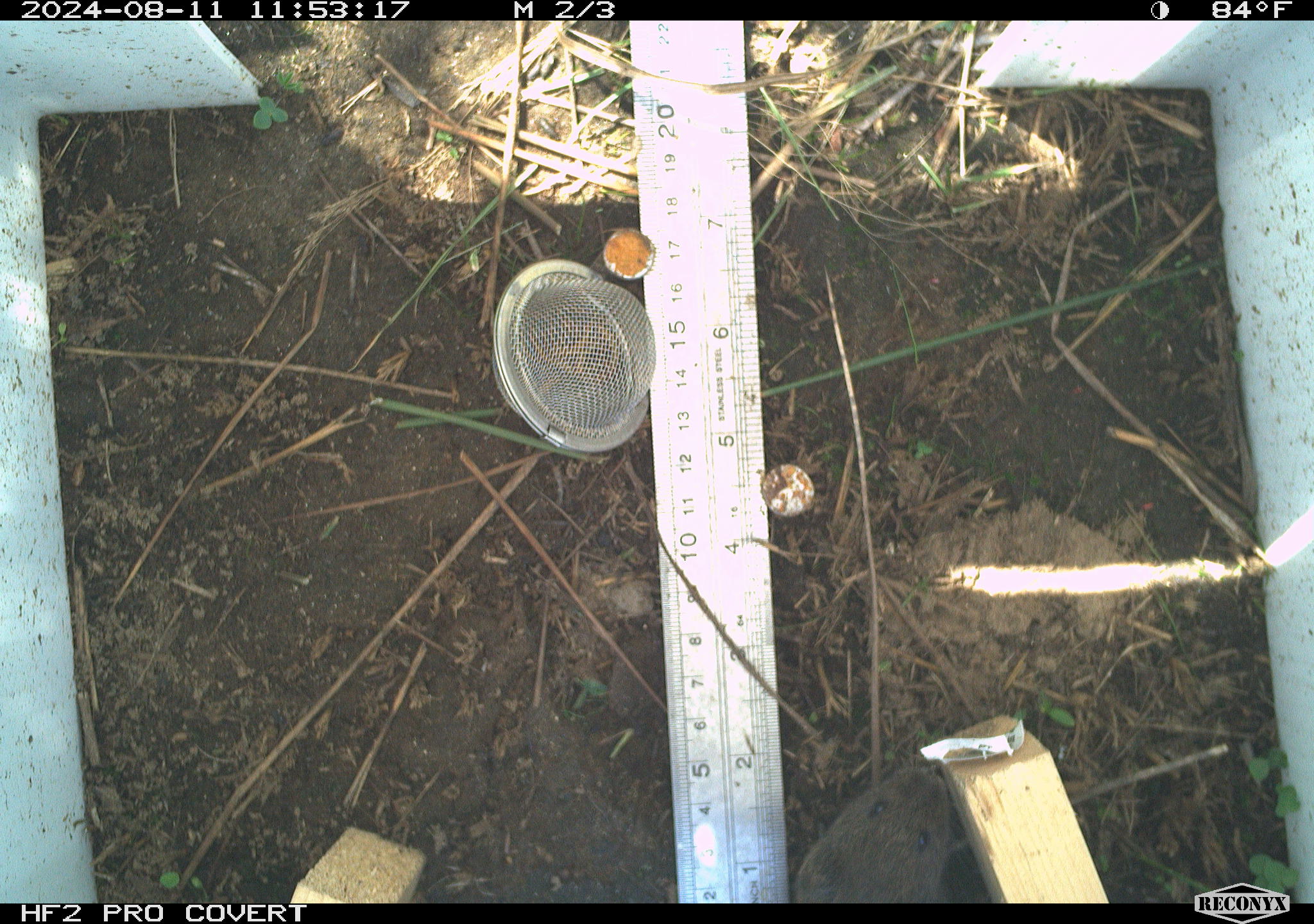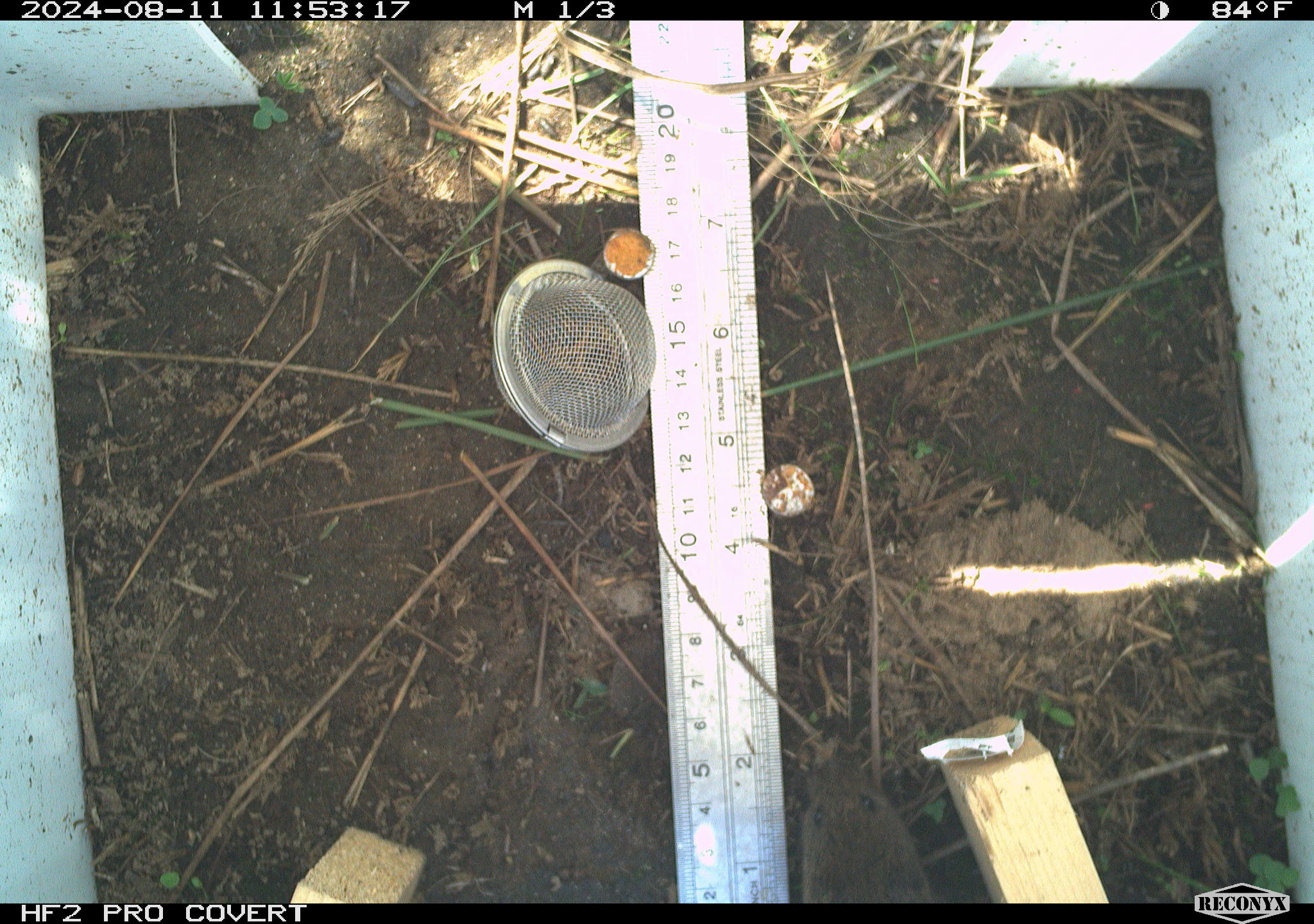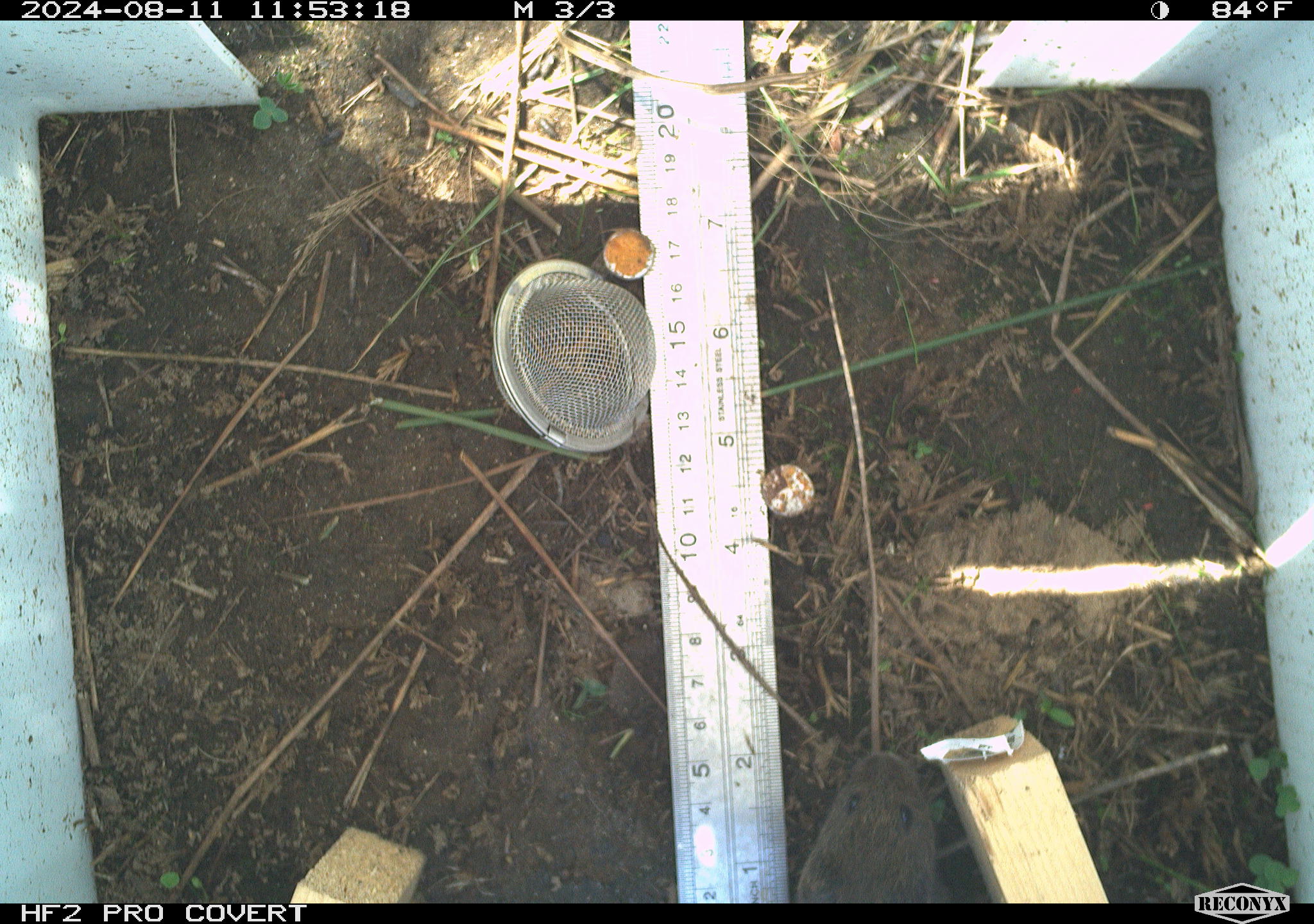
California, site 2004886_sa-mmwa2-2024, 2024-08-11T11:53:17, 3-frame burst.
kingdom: Animalia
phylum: Chordata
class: Mammalia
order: Rodentia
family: Cricetidae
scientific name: Arvicolinae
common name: voles, lemmings, and muskrats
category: arvicolinae subfamily